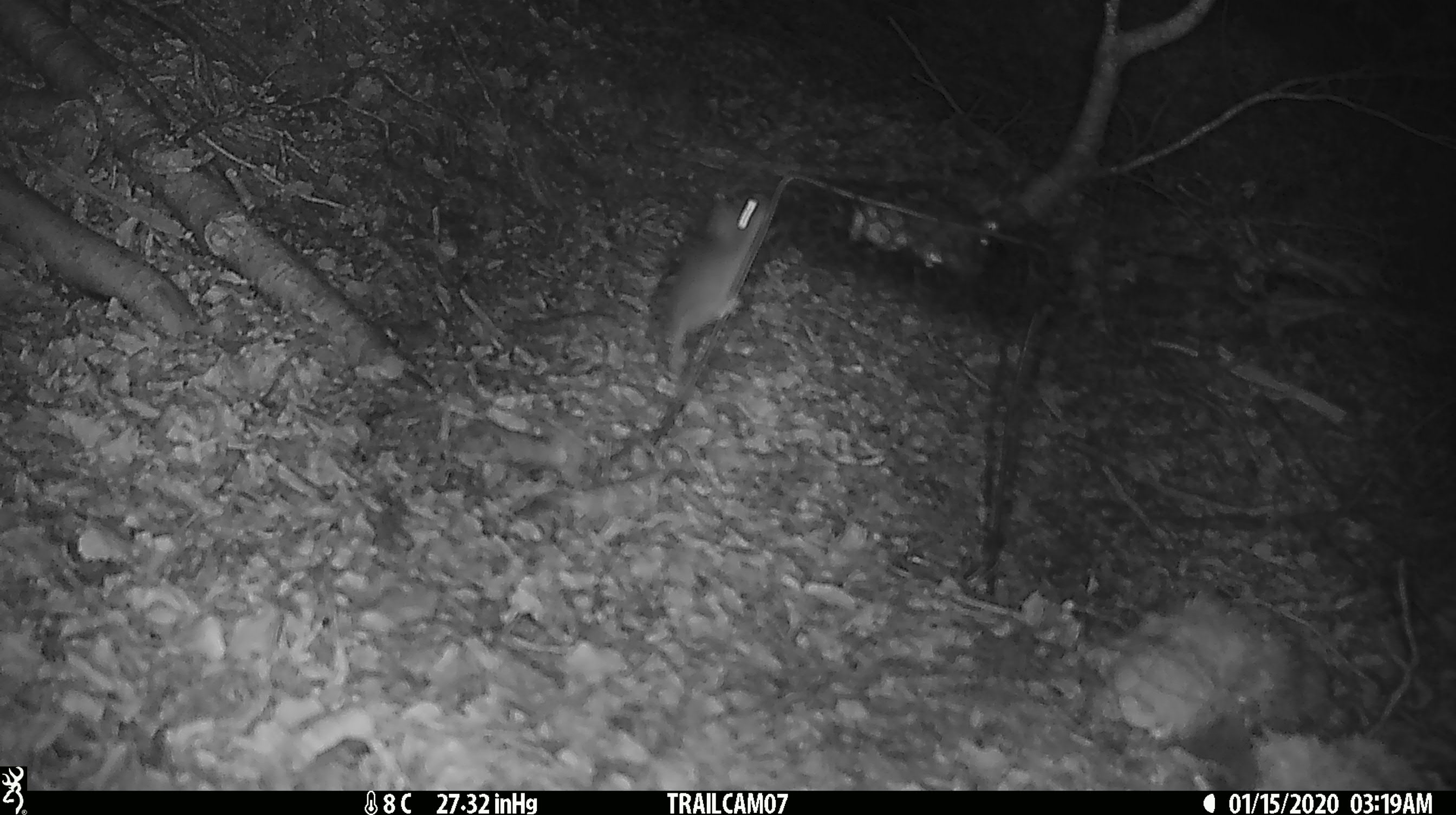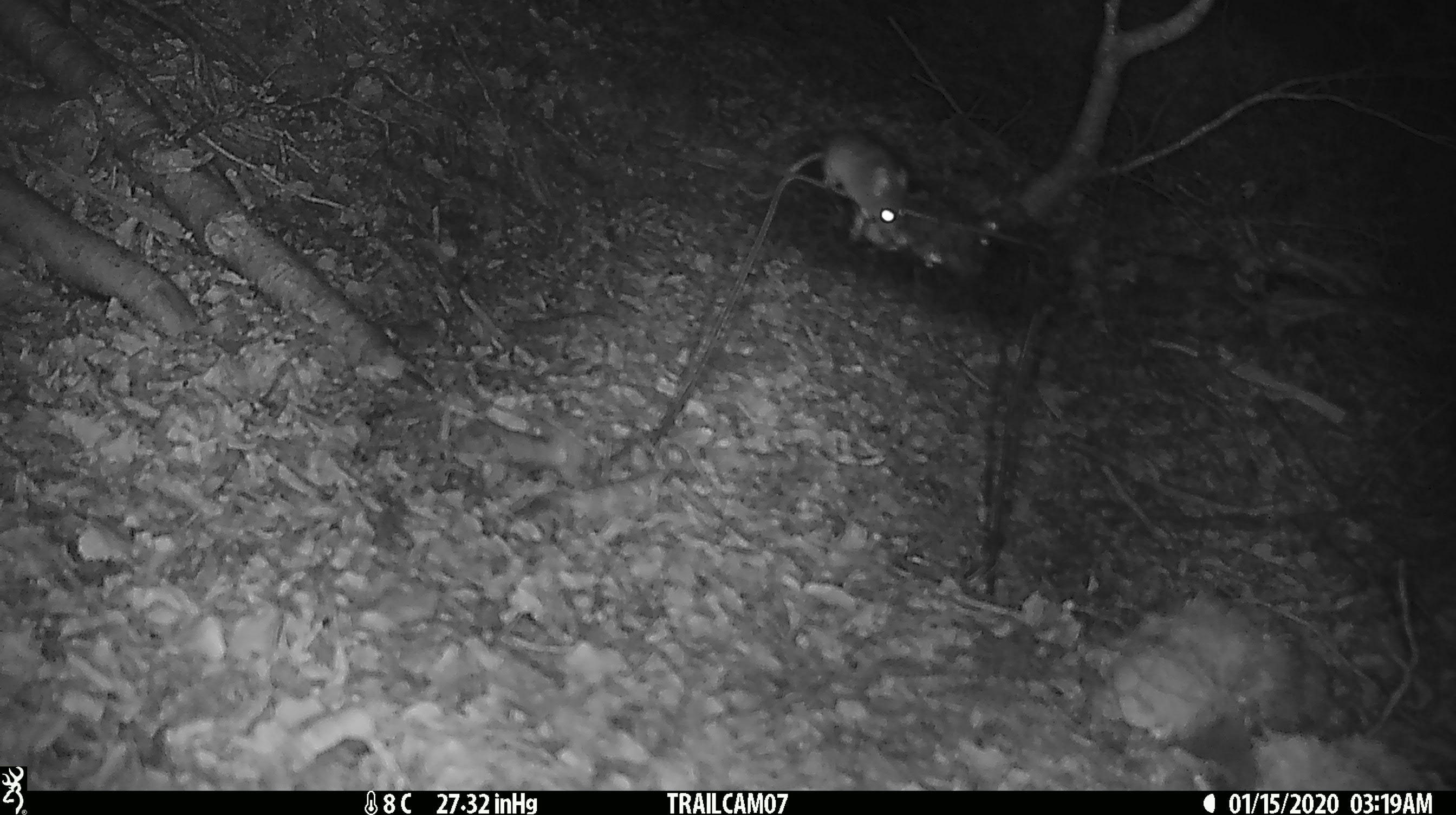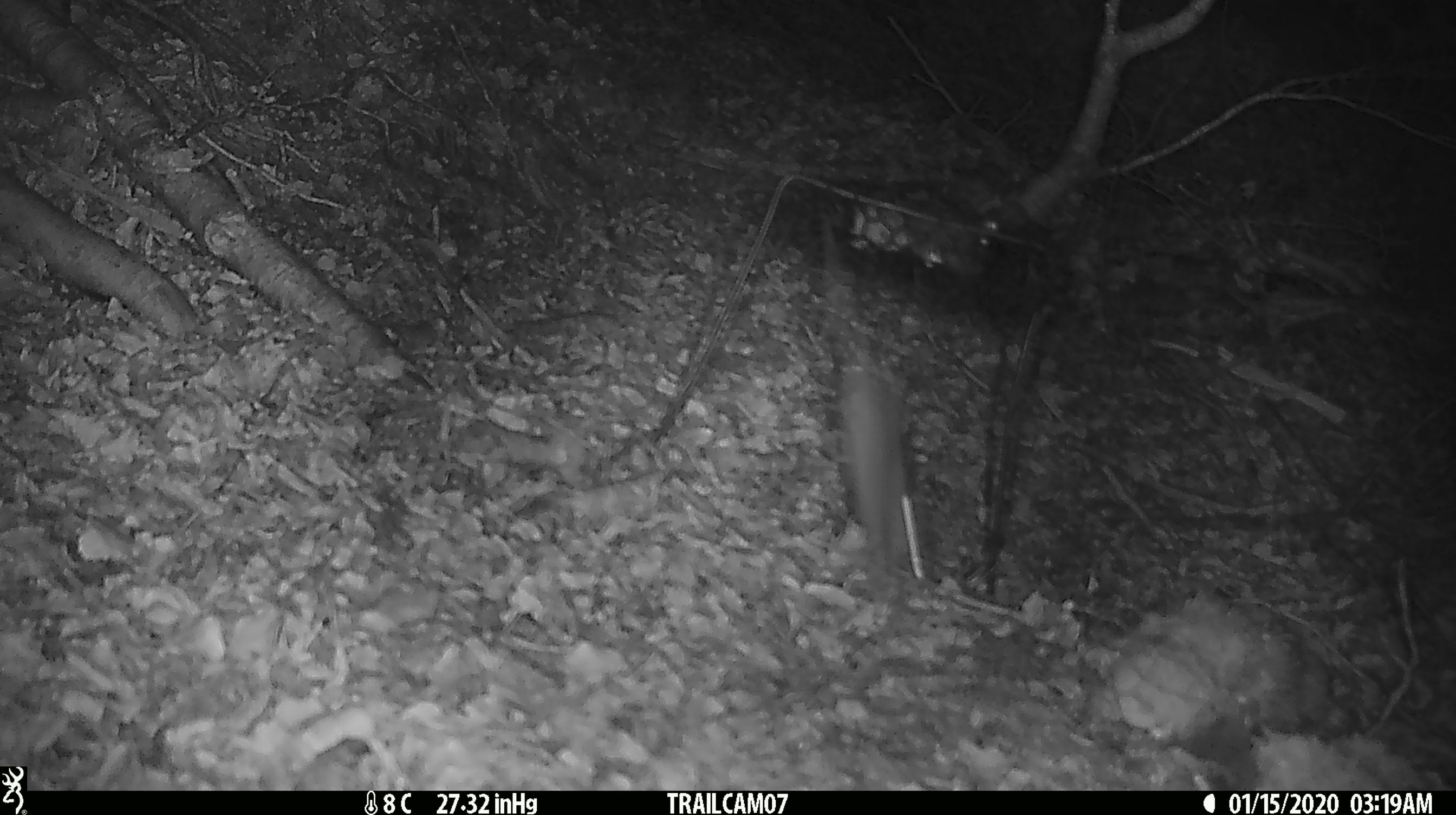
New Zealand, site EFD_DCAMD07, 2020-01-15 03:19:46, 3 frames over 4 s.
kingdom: Animalia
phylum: Chordata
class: Mammalia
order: Rodentia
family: Muridae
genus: Mus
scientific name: Mus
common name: mouse